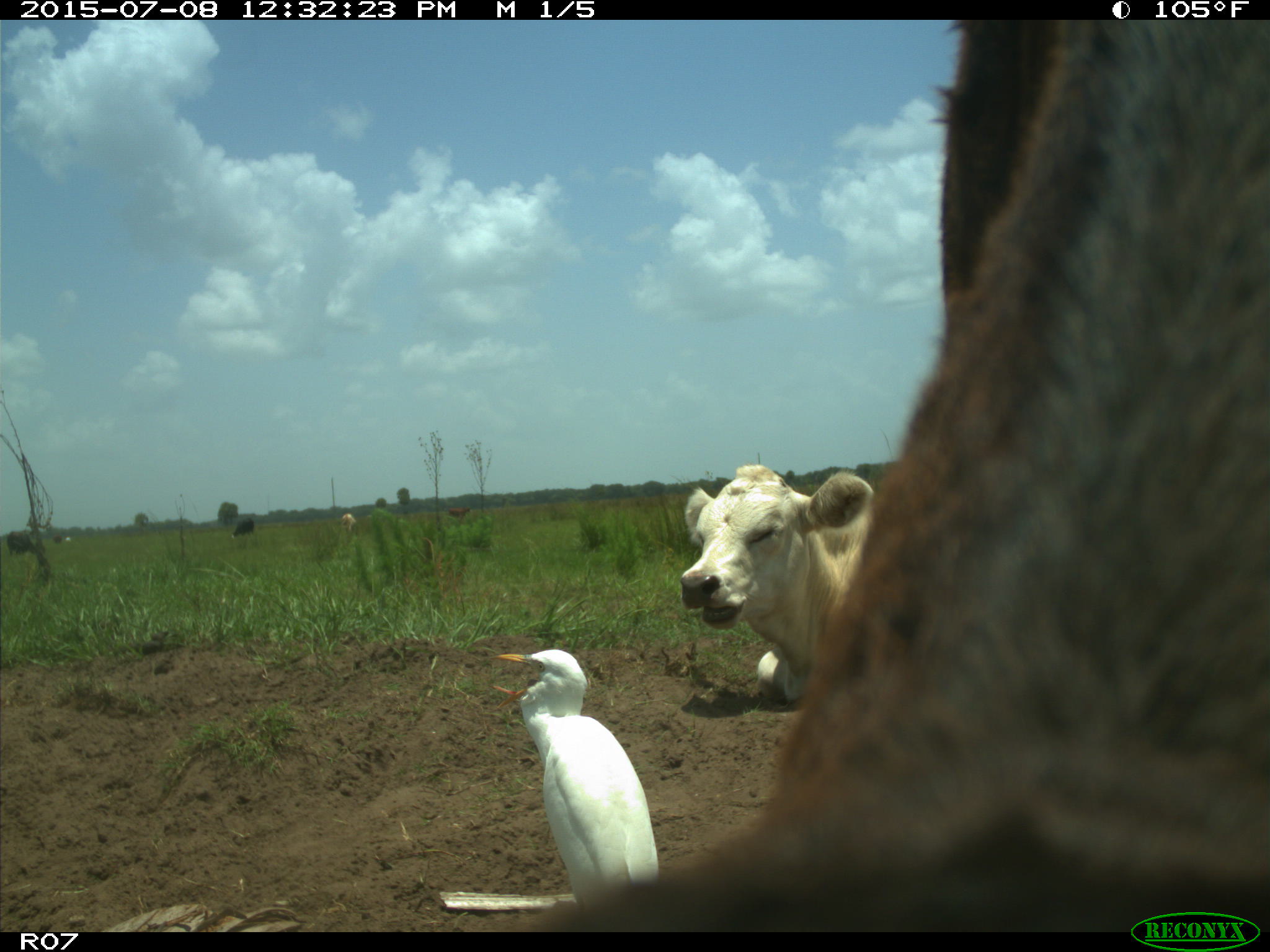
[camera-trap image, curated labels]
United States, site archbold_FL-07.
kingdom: Animalia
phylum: Chordata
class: Mammalia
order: Artiodactyla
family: Bovidae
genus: Bos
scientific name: Bos taurus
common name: domestic cow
Bos taurus (domestic cow).